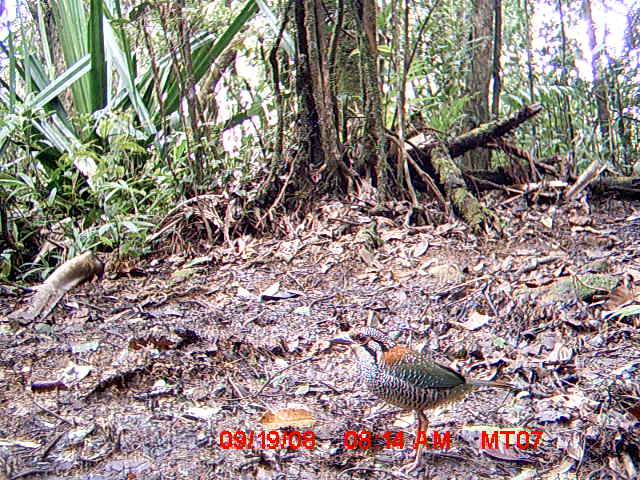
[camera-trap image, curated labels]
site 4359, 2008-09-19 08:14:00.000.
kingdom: Animalia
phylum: Chordata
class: Aves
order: Coraciiformes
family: Brachypteraciidae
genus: Brachypteracias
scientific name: Brachypteracias squamiger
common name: scaly ground-roller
Brachypteracias squamiger (scaly ground-roller), count 1.